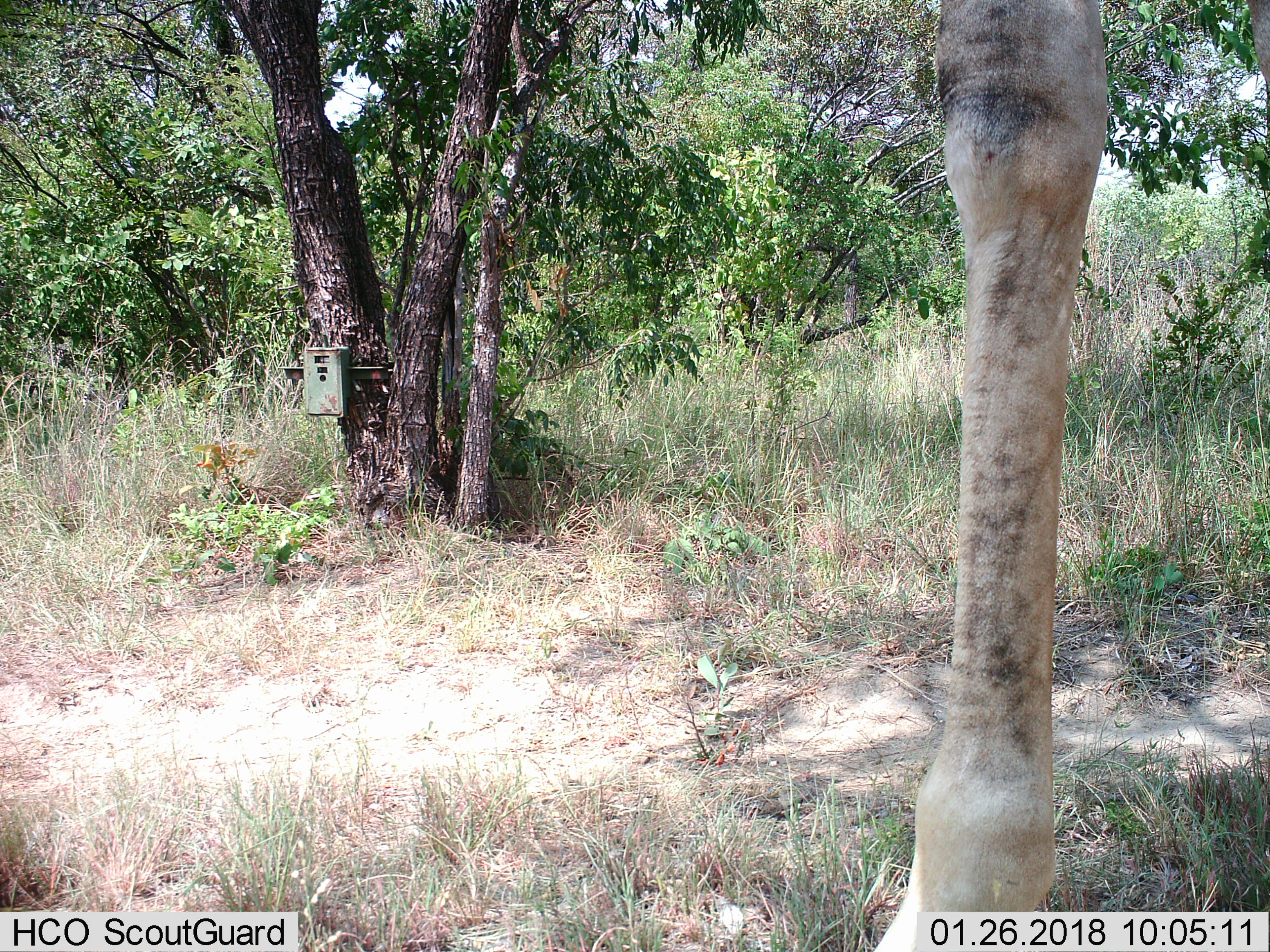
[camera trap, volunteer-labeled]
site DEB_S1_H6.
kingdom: Animalia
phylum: Chordata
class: Mammalia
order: Artiodactyla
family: Giraffidae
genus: Giraffa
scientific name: Giraffa camelopardalis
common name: giraffe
Giraffe (Giraffa camelopardalis), count 1. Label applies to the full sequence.